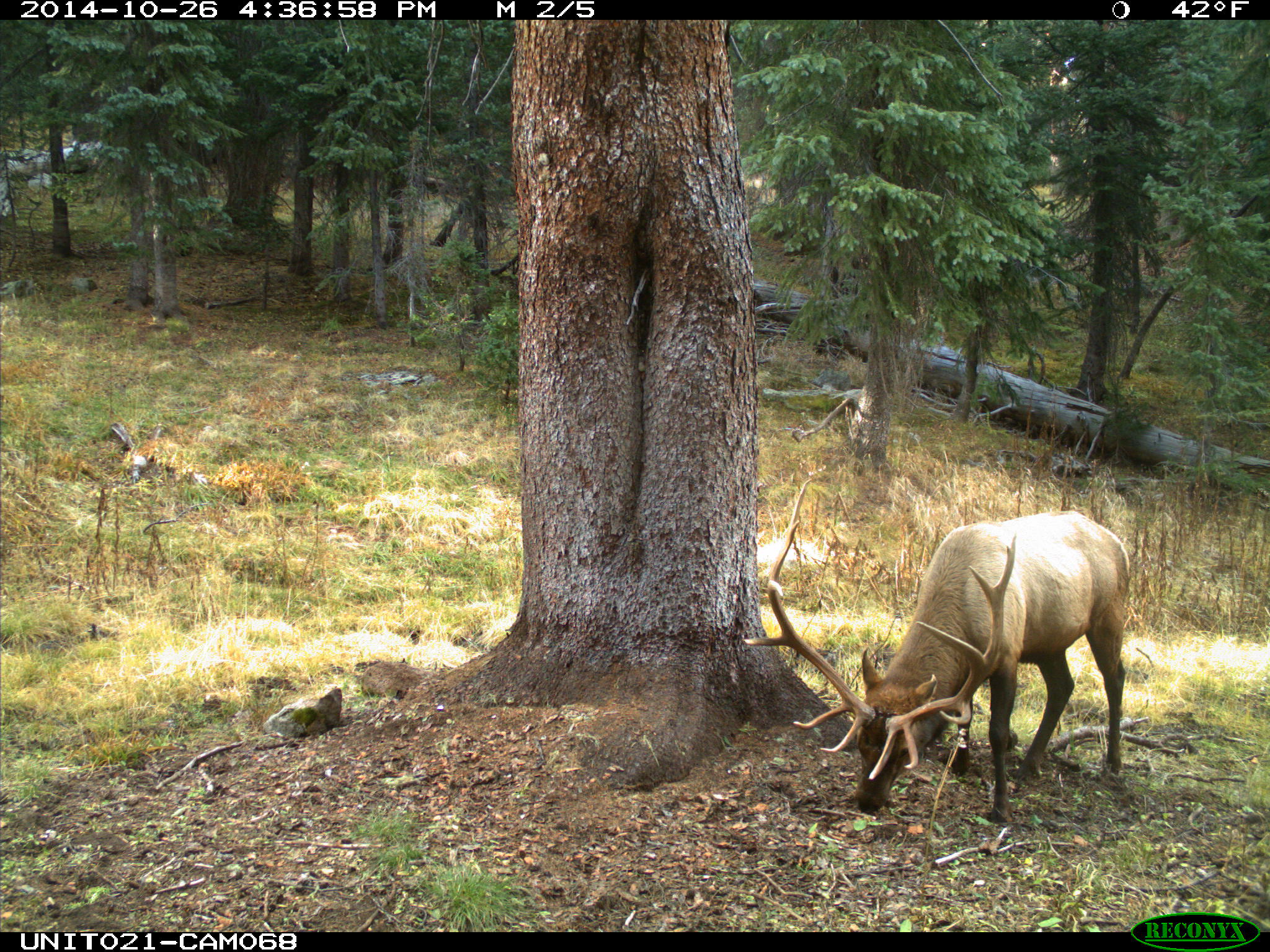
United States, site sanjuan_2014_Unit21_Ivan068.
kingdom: Animalia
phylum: Chordata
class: Mammalia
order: Artiodactyla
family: Cervidae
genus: Cervus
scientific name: Cervus elaphus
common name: red deer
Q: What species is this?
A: Cervus elaphus (red deer).